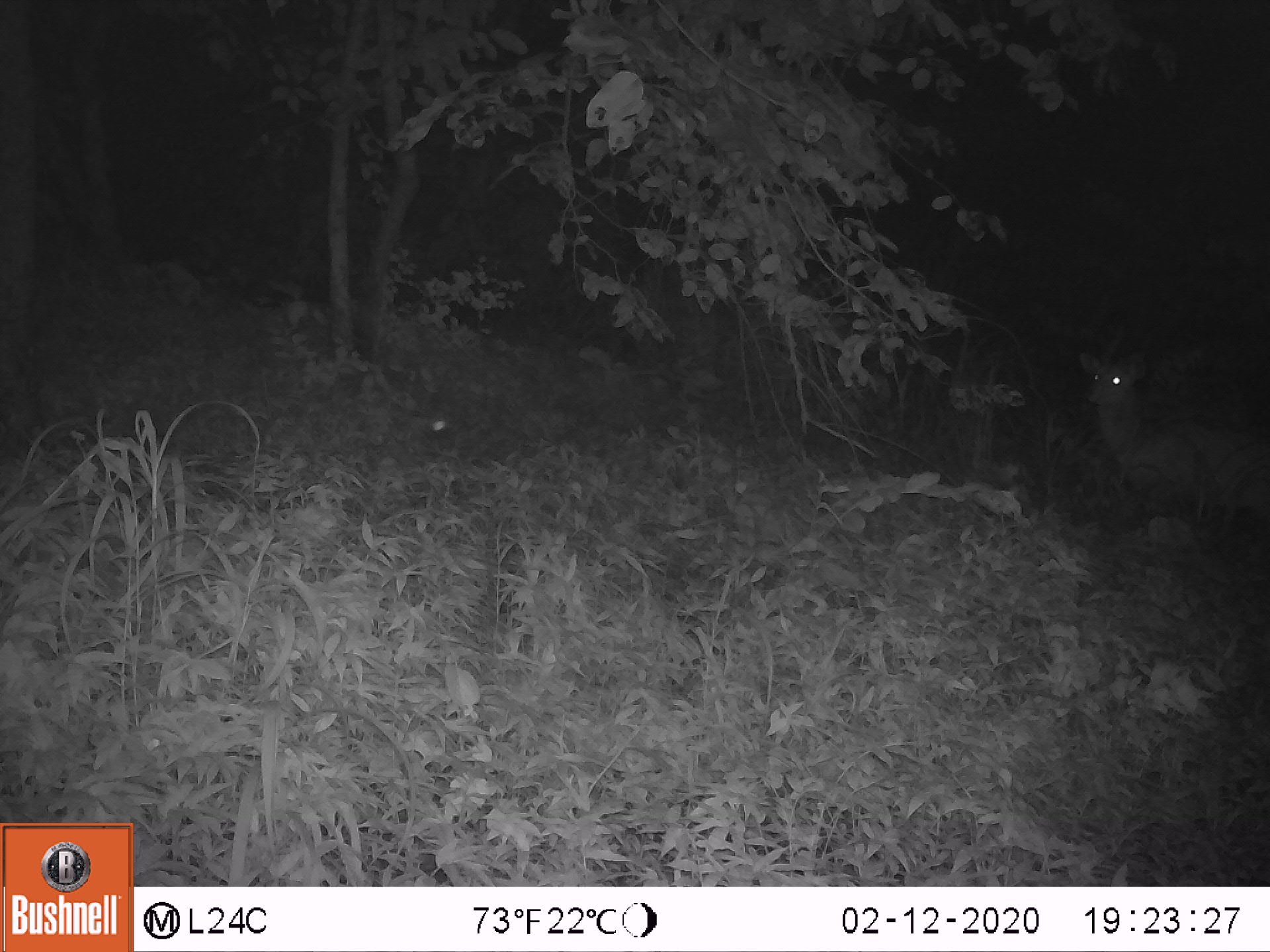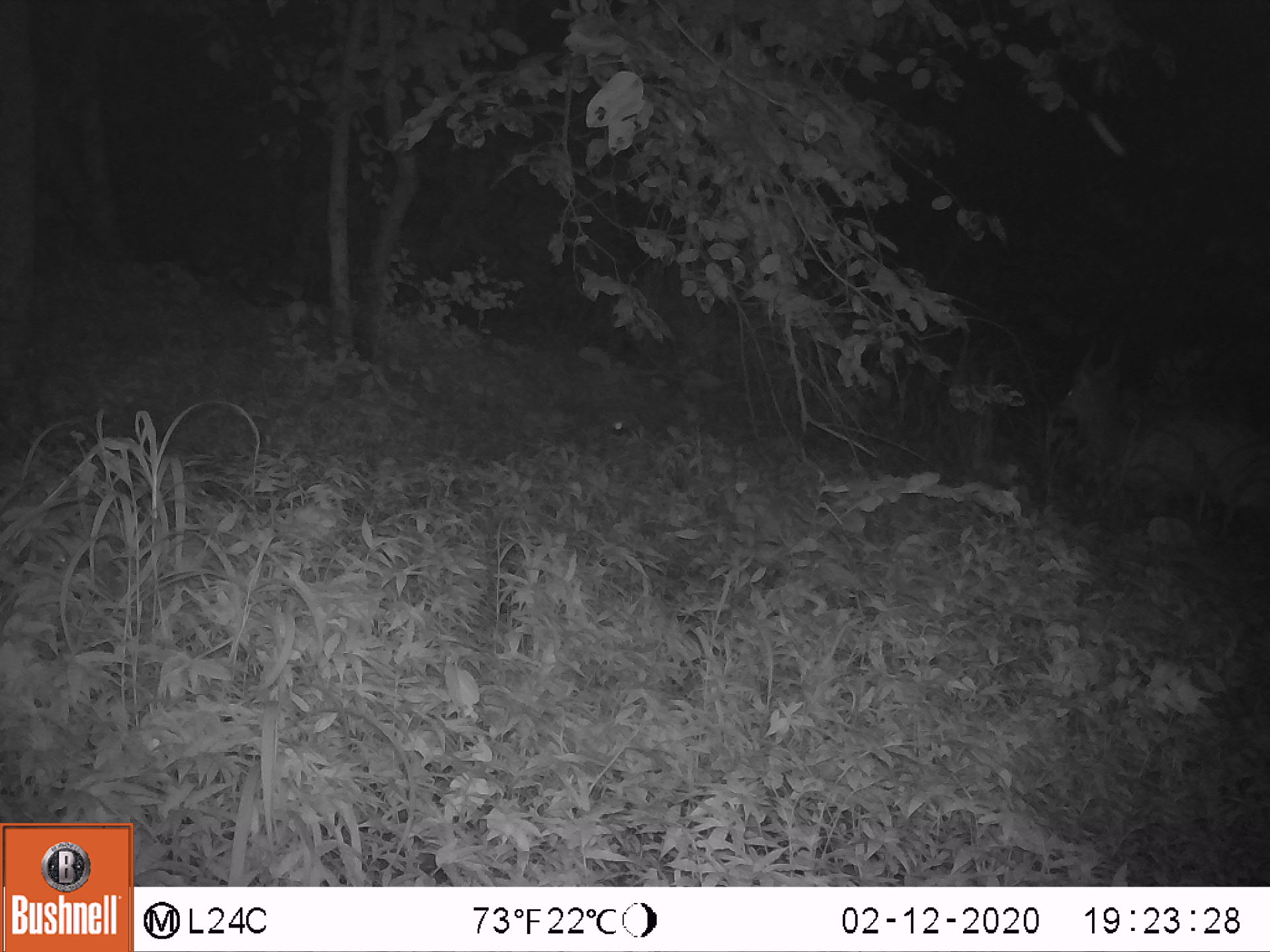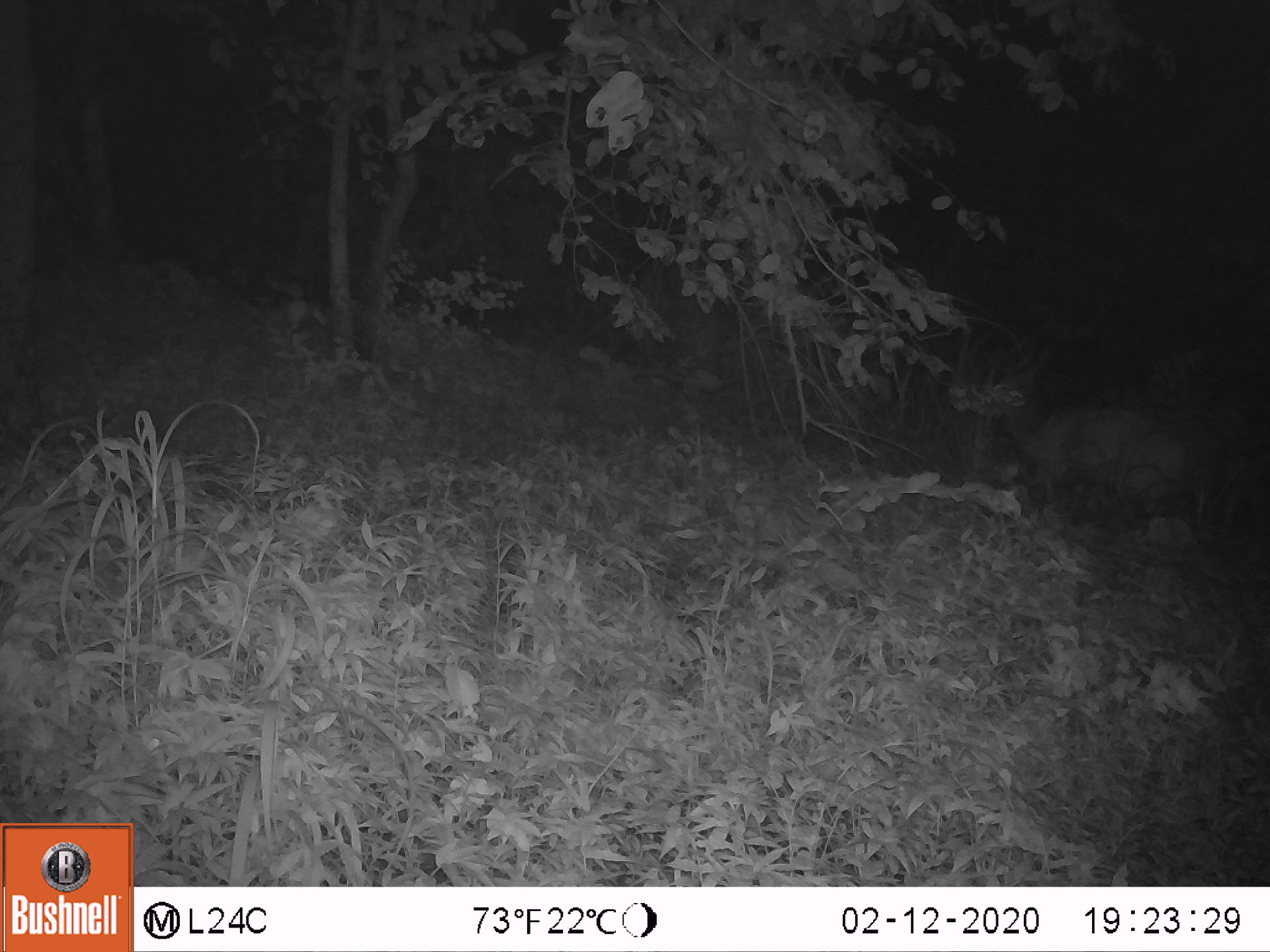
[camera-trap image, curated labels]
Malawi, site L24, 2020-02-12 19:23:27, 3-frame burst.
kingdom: Animalia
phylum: Chordata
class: Mammalia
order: Artiodactyla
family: Bovidae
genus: Tragelaphus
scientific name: Tragelaphus sylvaticus sylvaticus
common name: cape bushbuck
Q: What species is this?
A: Cape bushbuck (Tragelaphus sylvaticus sylvaticus).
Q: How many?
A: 1.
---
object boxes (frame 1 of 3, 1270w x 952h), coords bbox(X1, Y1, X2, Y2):
cape bushbuck: bbox(1071, 345, 1269, 537)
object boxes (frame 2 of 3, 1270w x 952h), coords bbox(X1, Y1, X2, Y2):
cape bushbuck: bbox(1044, 324, 1269, 538)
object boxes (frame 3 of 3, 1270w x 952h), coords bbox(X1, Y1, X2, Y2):
cape bushbuck: bbox(977, 323, 1217, 532)